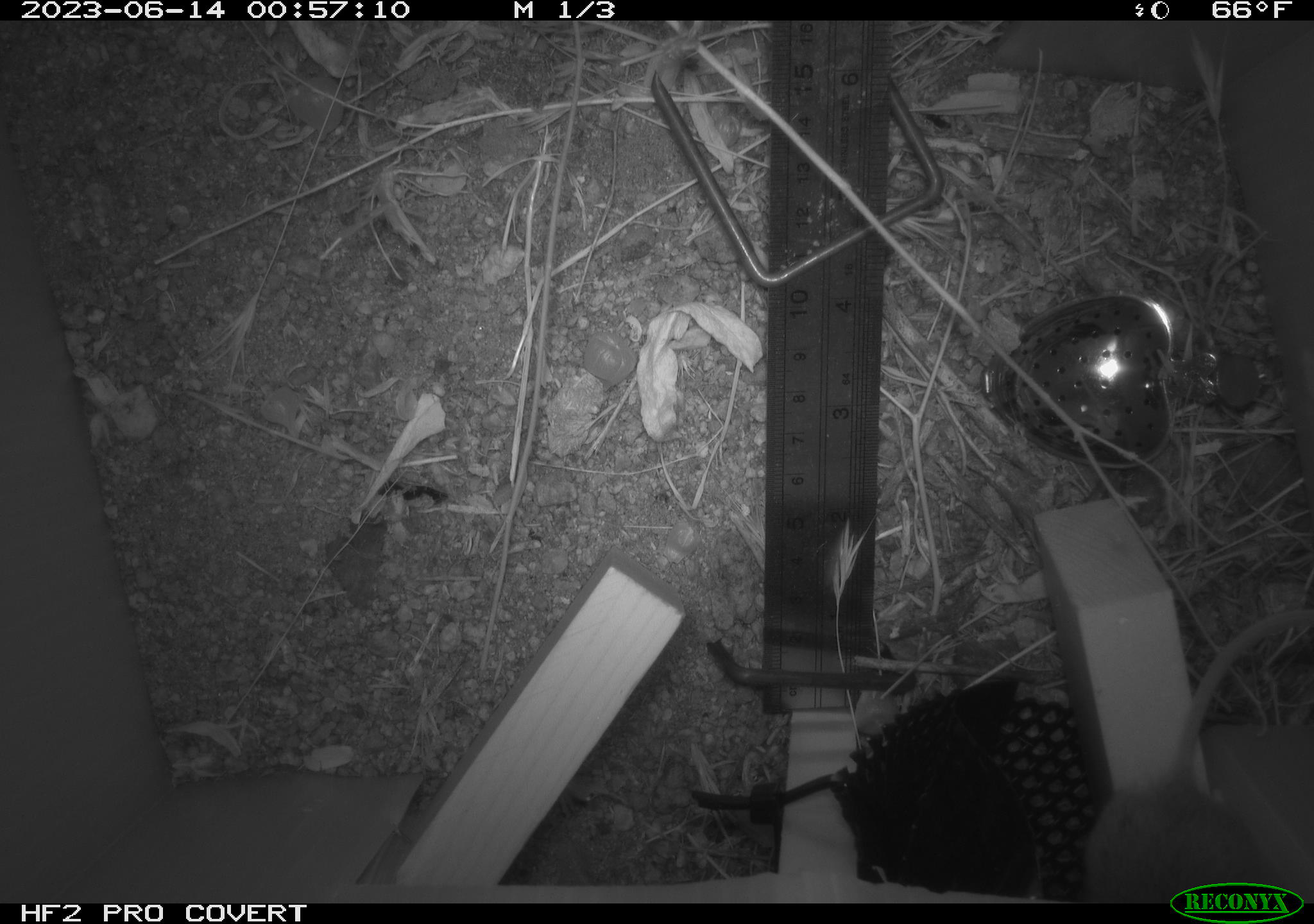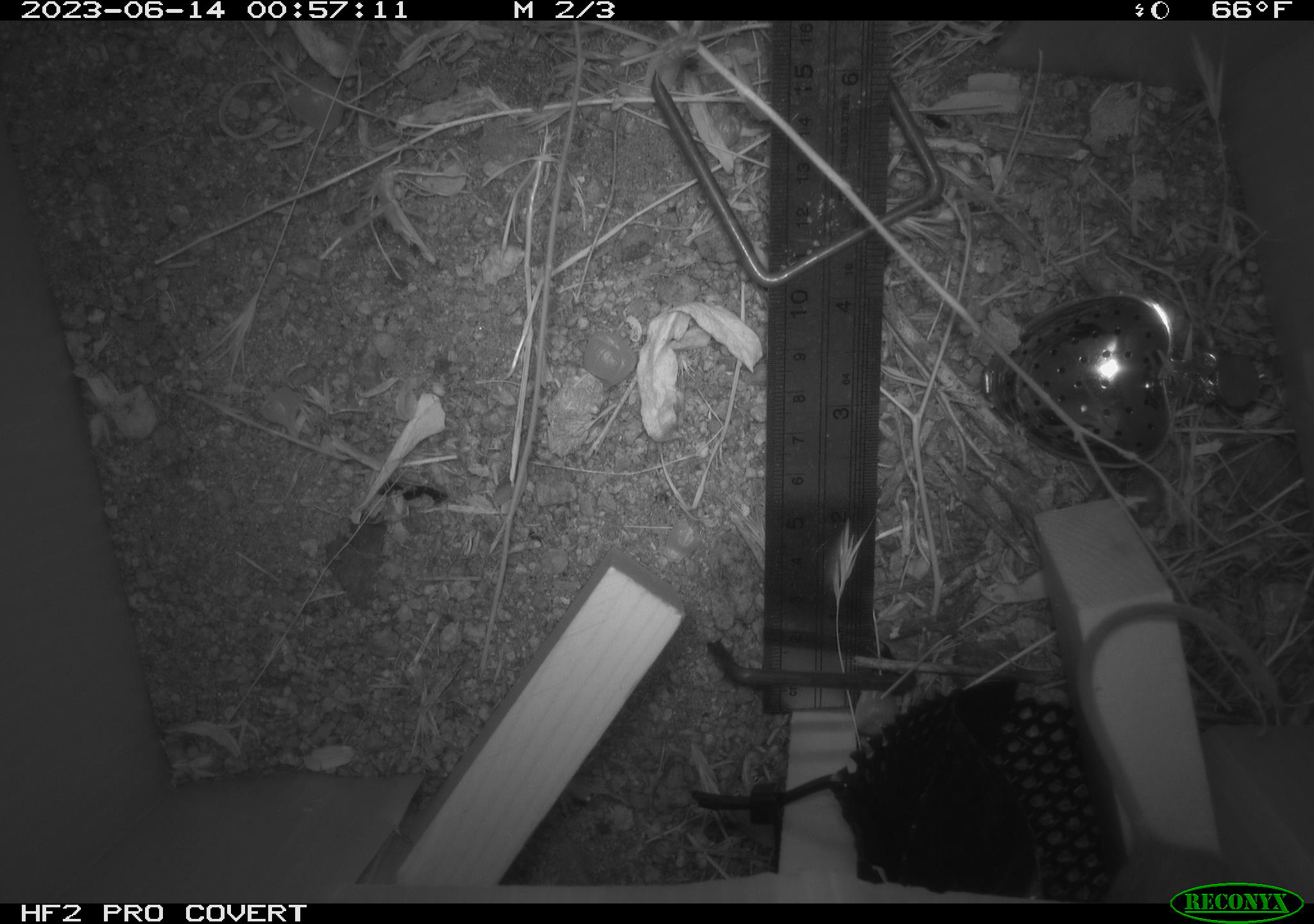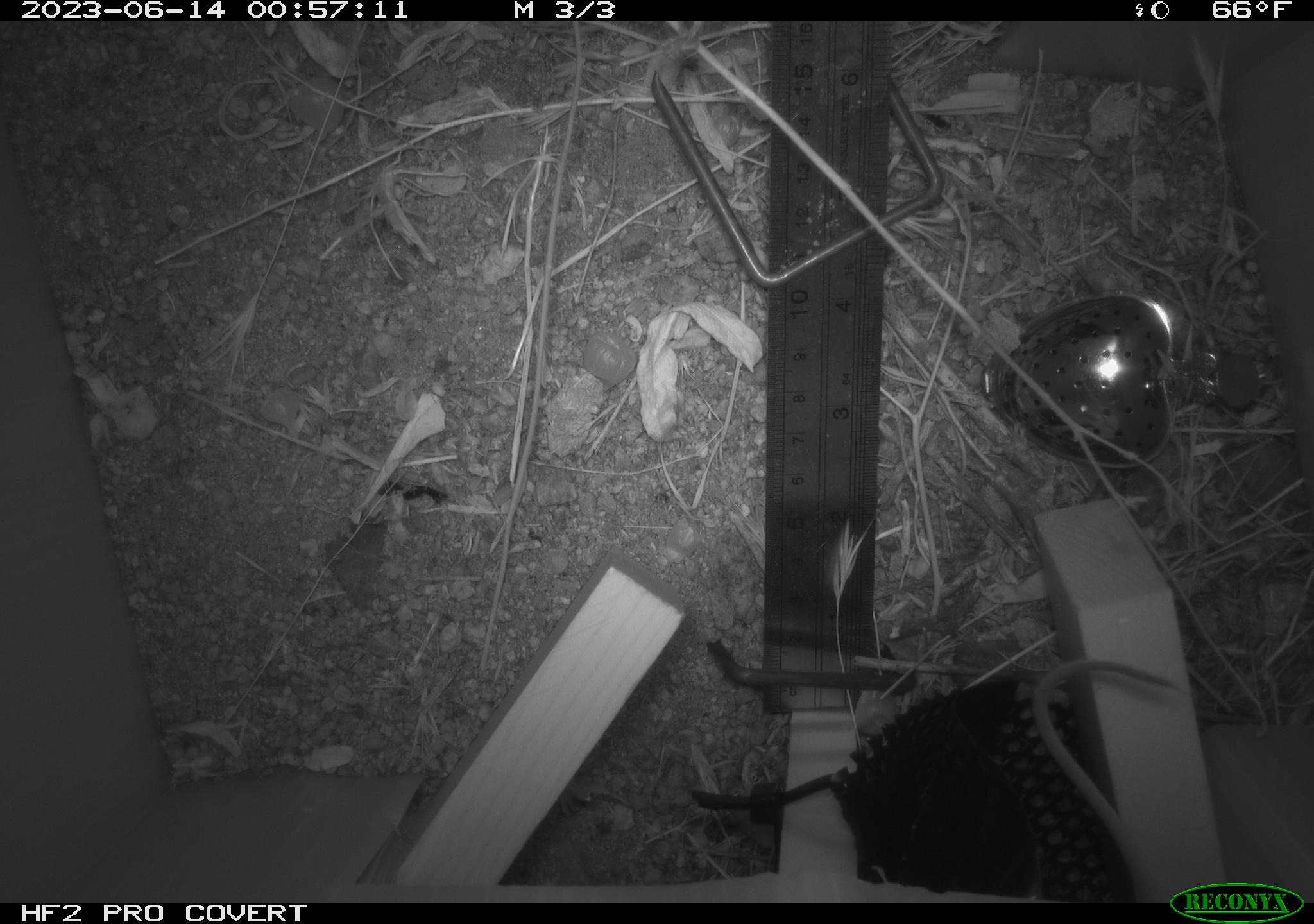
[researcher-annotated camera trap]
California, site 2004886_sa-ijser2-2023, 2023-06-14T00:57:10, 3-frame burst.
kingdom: Animalia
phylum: Chordata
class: Mammalia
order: Rodentia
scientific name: Rodentia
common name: mouse species